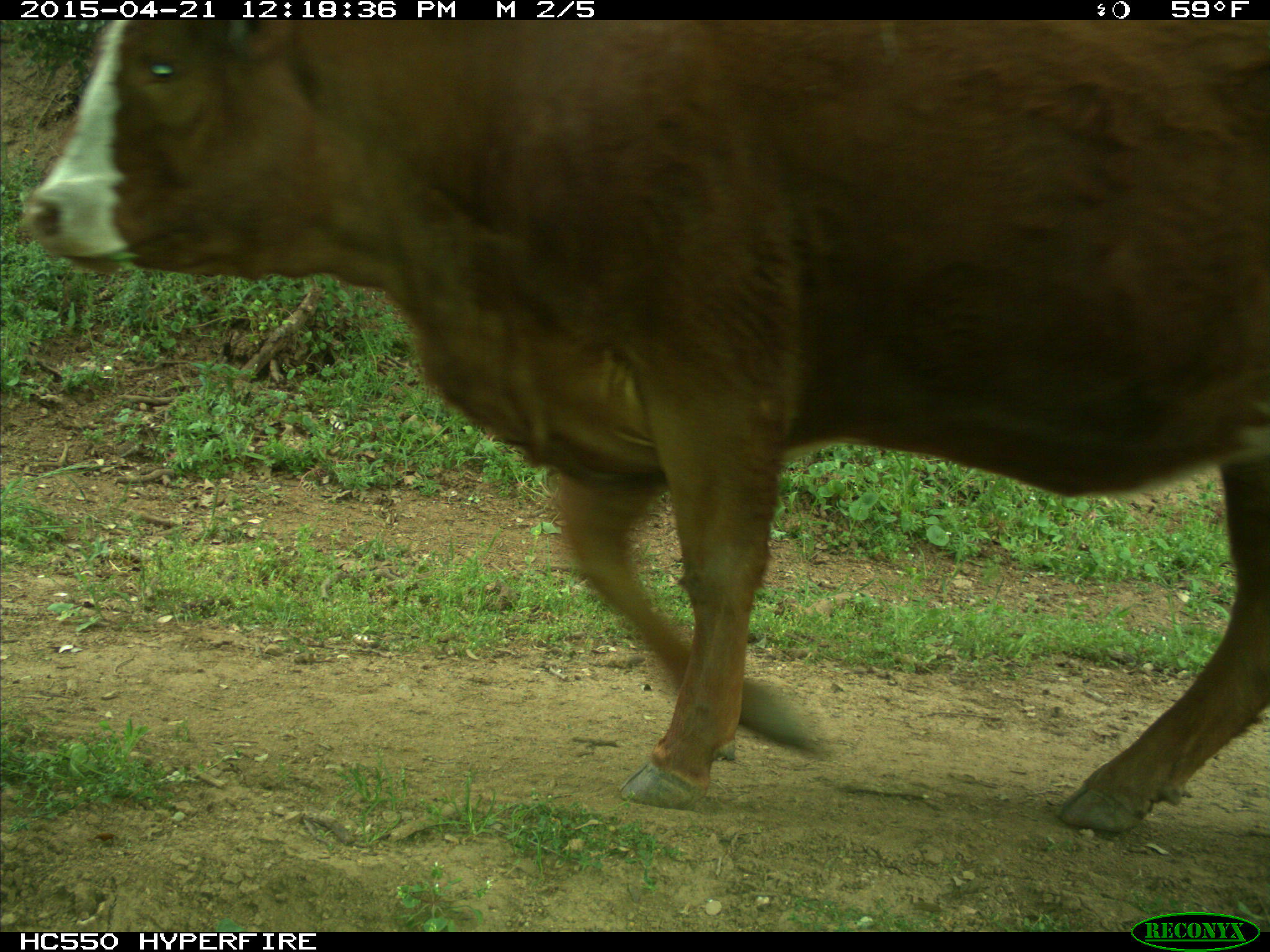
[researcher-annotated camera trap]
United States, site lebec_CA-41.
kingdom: Animalia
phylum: Chordata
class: Mammalia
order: Artiodactyla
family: Bovidae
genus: Bos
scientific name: Bos taurus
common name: domestic cow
Bos taurus (domestic cow).